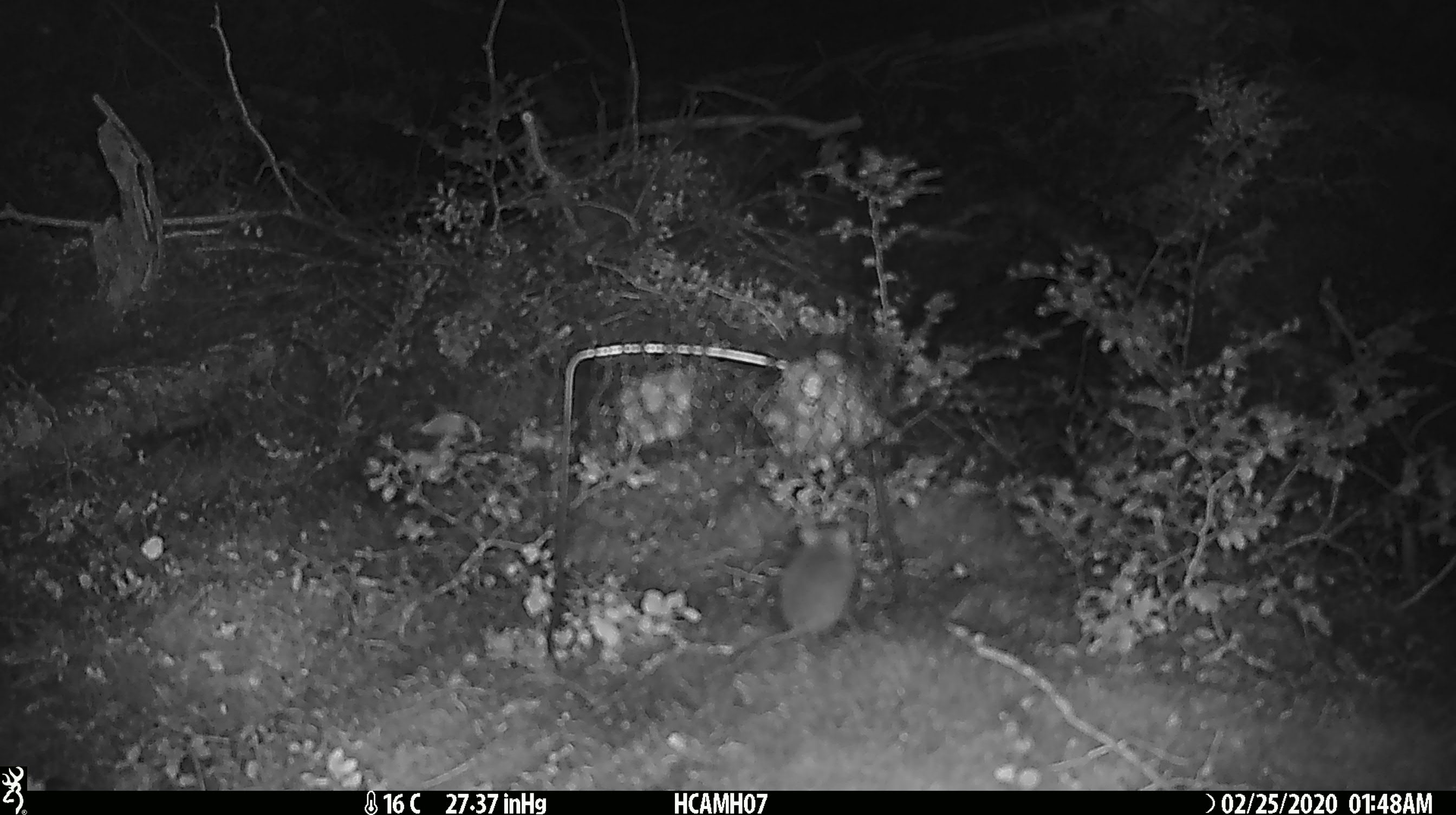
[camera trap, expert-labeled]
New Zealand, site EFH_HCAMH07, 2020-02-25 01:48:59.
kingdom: Animalia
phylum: Chordata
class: Mammalia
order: Rodentia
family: Muridae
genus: Mus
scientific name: Mus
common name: mouse